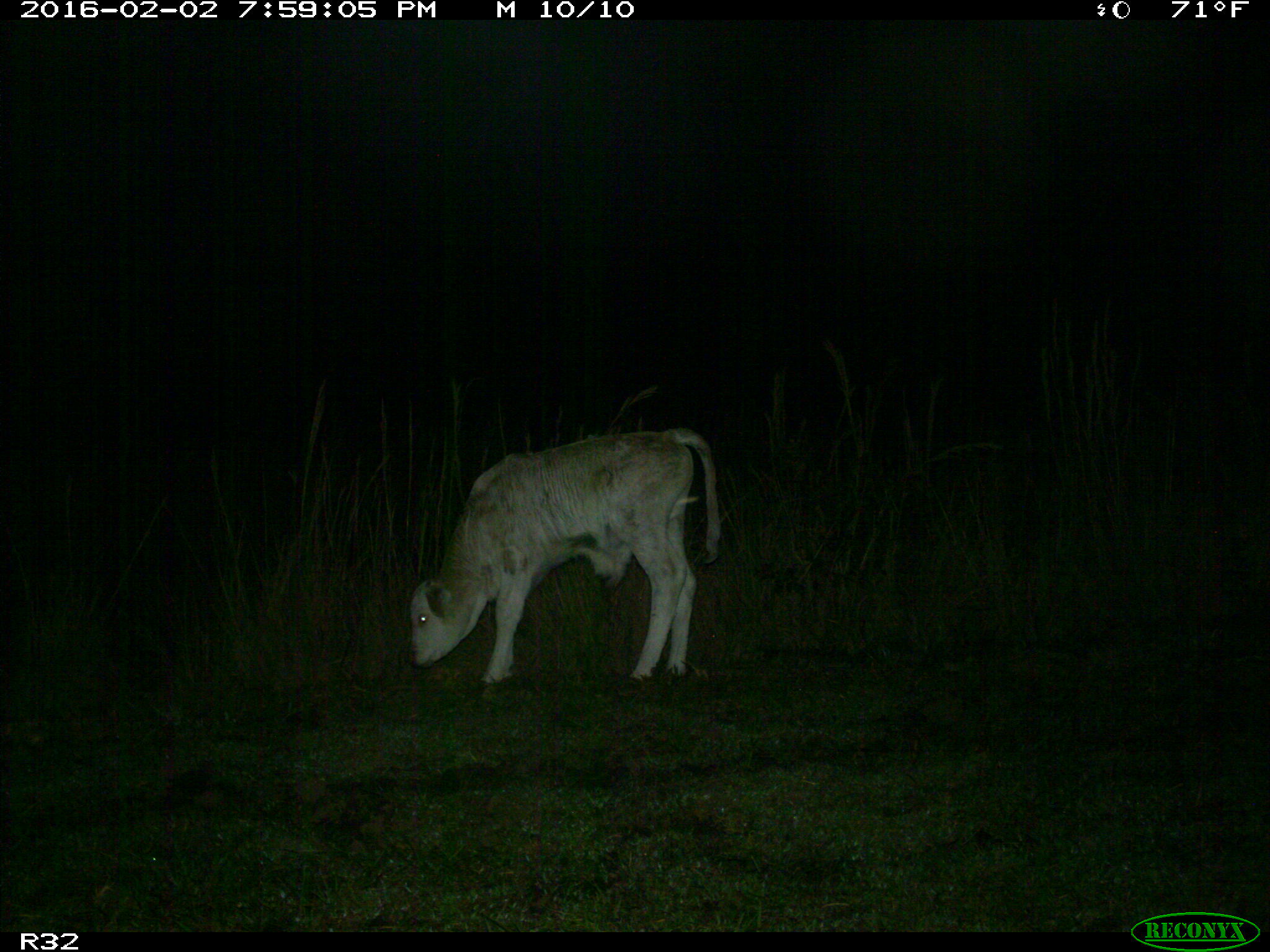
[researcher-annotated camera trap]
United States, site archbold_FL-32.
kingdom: Animalia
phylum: Chordata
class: Mammalia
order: Artiodactyla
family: Bovidae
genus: Bos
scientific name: Bos taurus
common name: domestic cow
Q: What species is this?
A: Bos taurus (domestic cow).